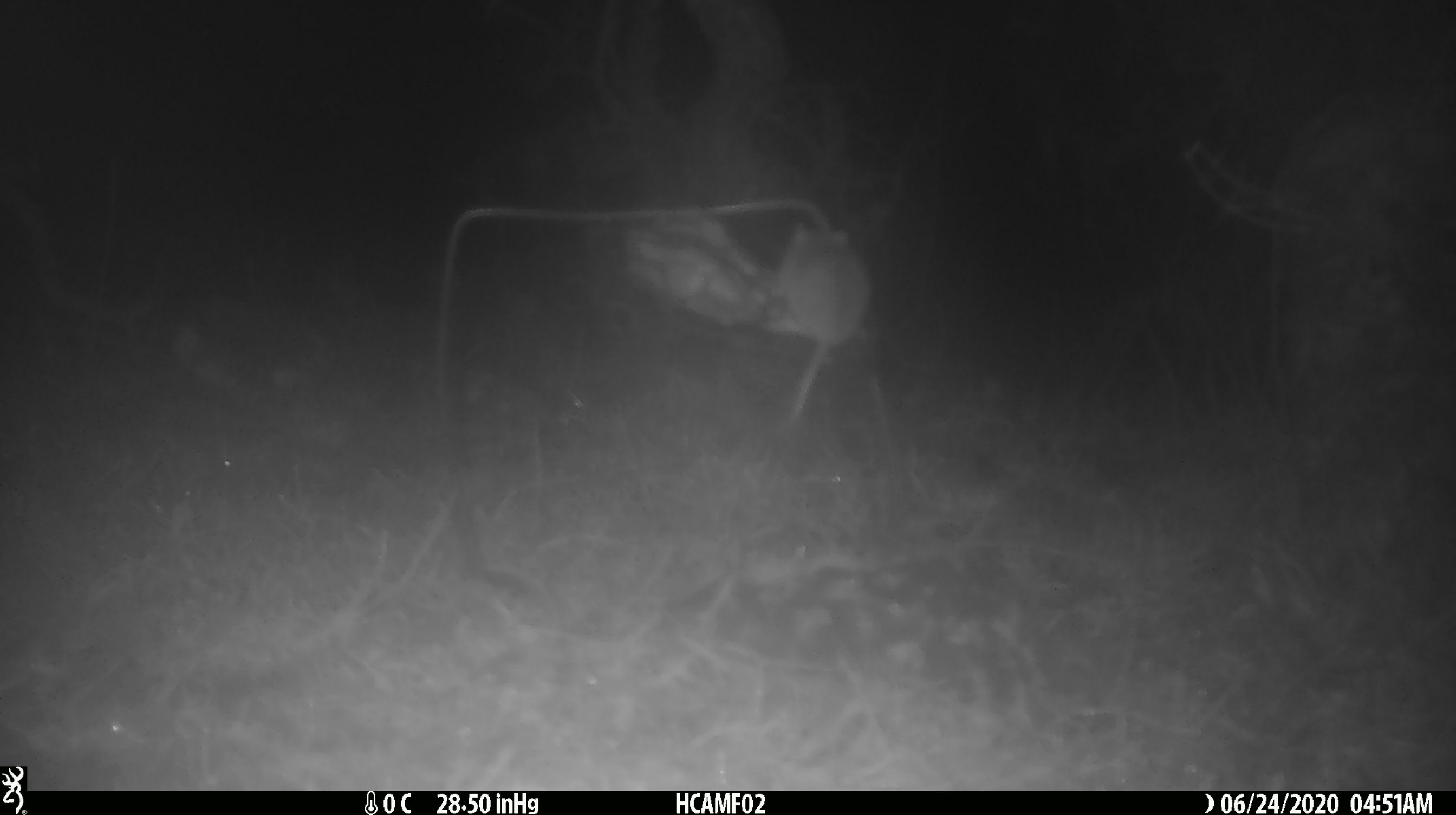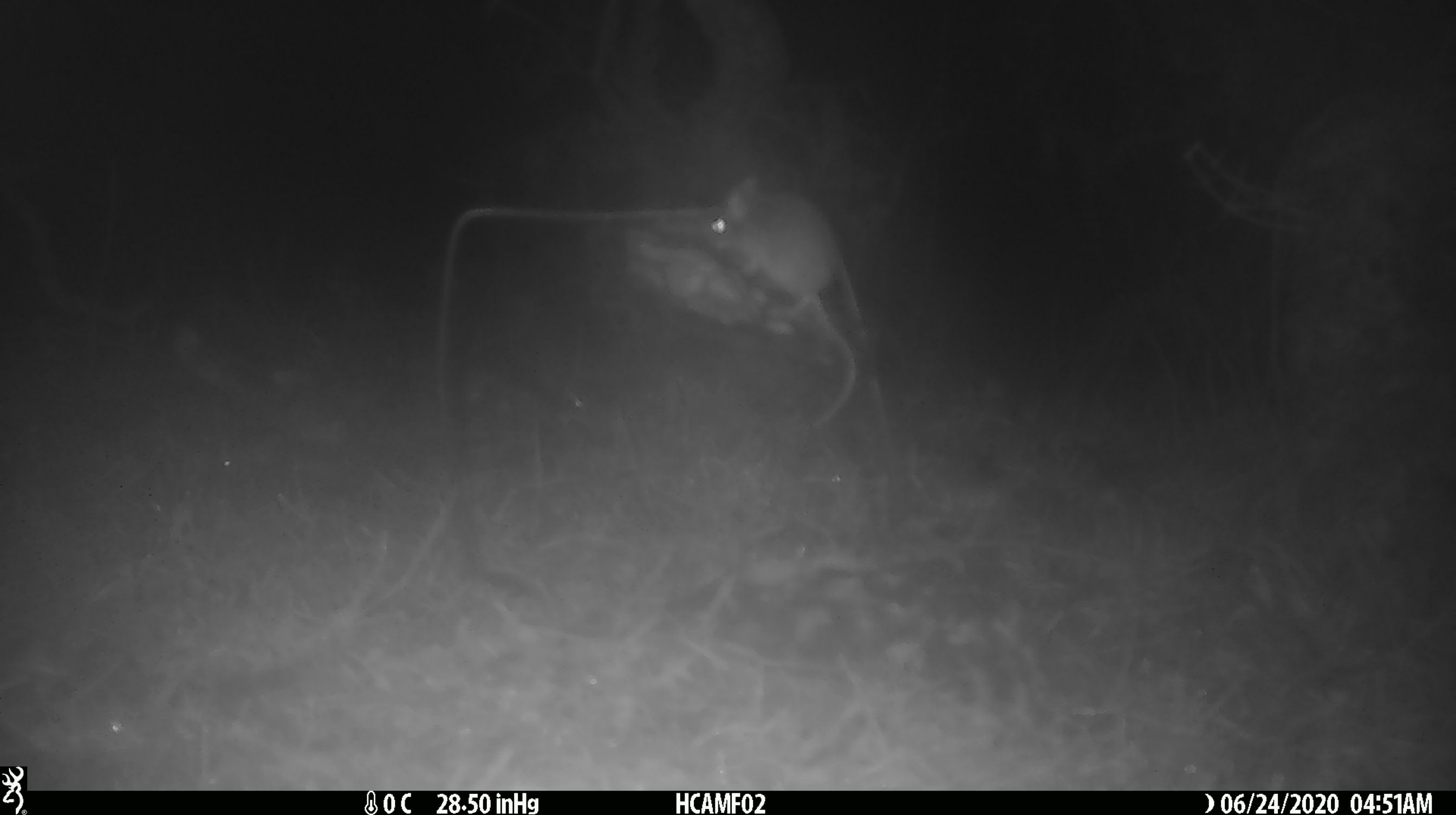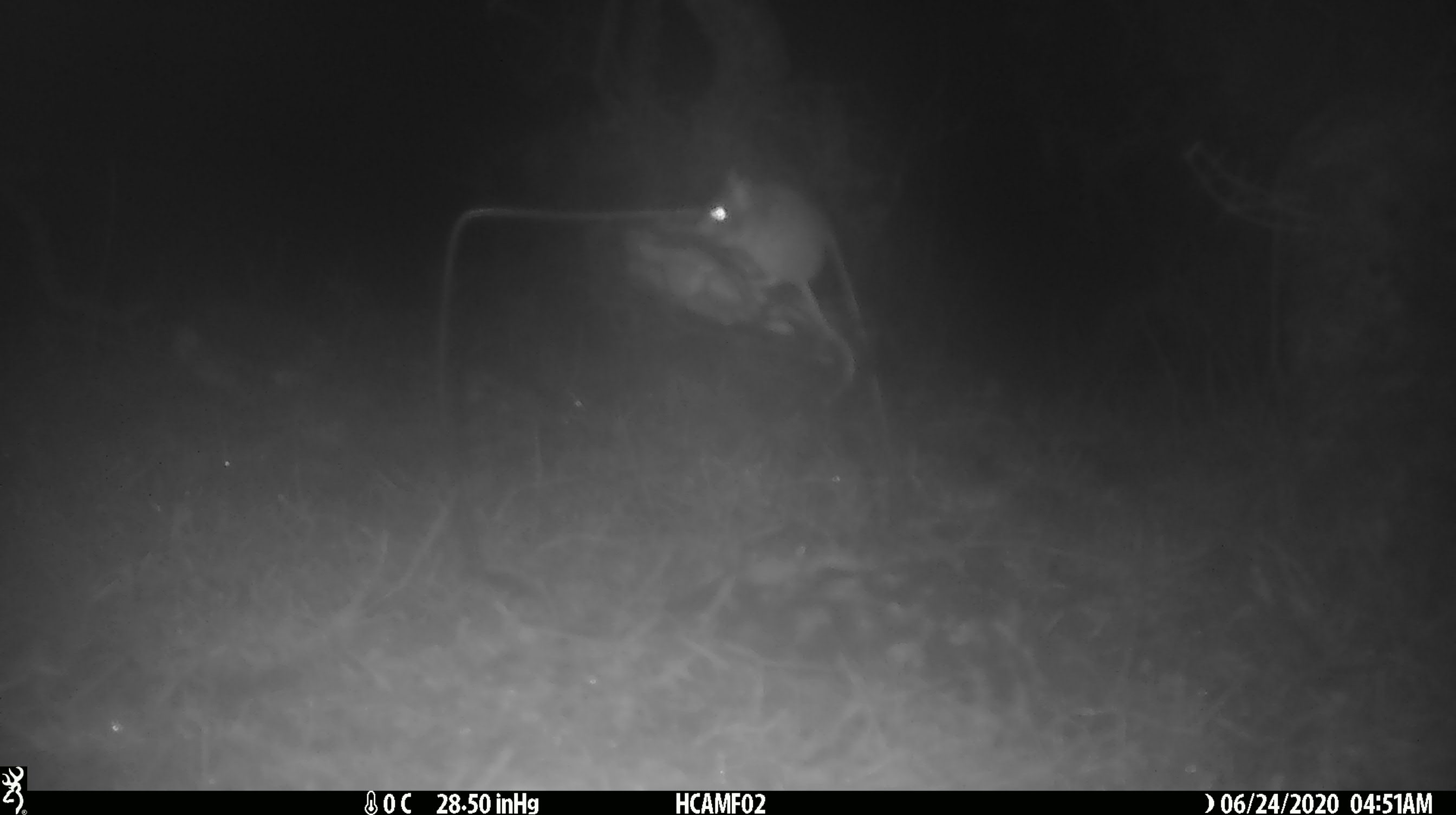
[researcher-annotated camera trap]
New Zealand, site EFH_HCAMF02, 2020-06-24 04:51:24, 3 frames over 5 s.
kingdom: Animalia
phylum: Chordata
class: Mammalia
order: Rodentia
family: Muridae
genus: Mus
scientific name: Mus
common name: mouse